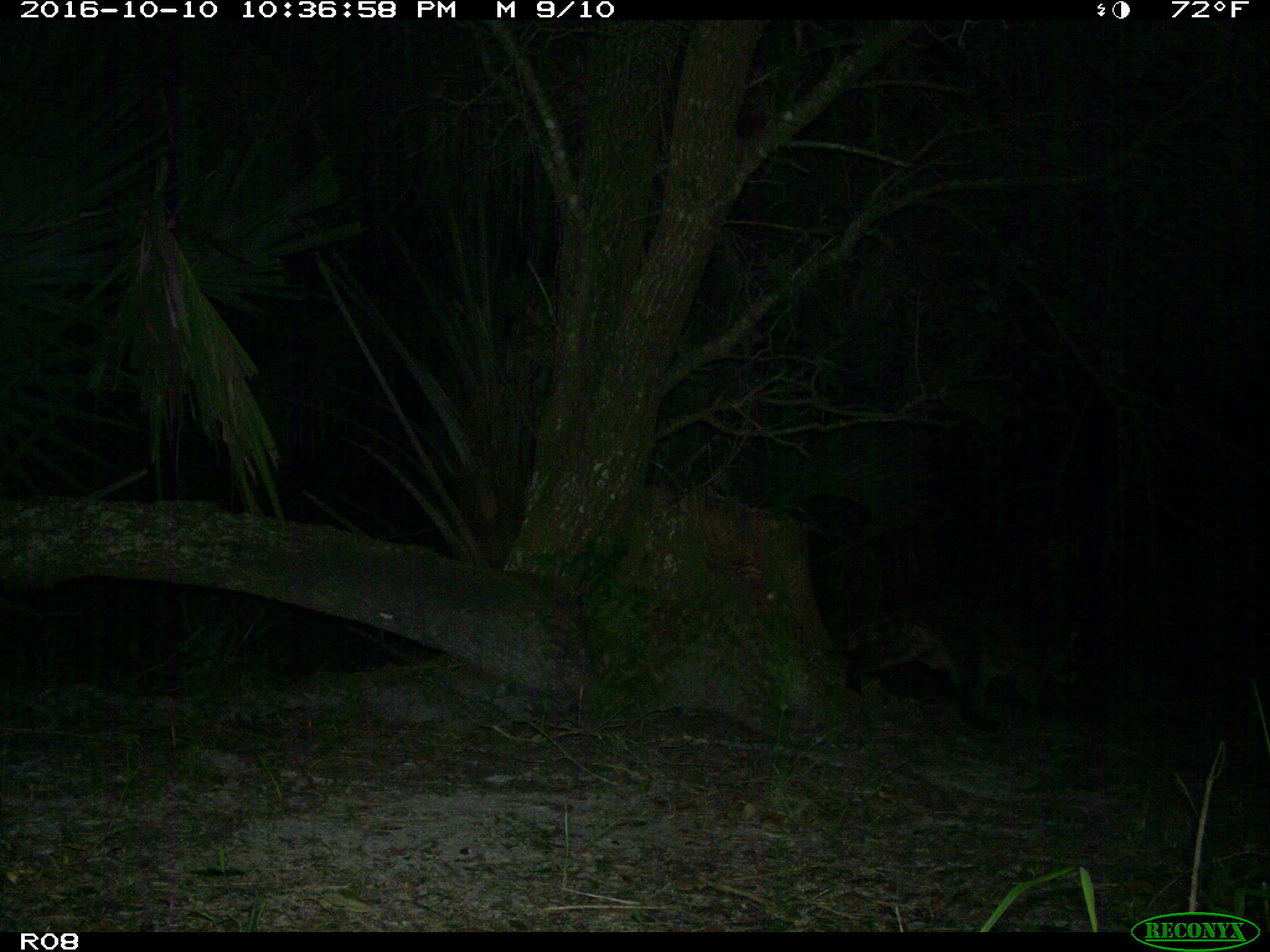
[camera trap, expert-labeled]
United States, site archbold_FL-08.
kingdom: Animalia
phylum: Chordata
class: Mammalia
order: Carnivora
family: Procyonidae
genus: Procyon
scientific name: Procyon lotor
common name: common raccoon